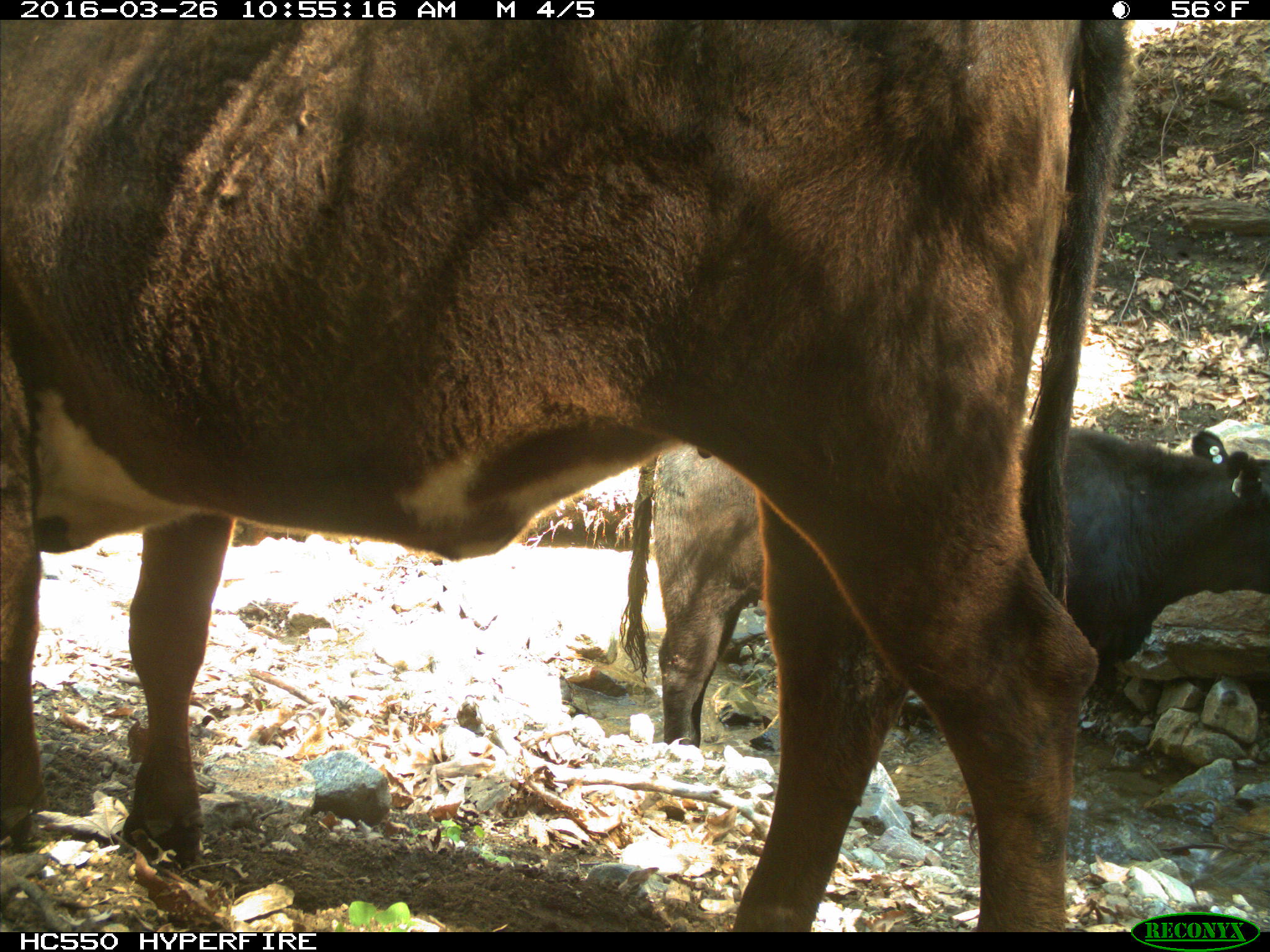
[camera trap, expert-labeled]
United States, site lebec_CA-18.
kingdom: Animalia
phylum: Chordata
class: Mammalia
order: Artiodactyla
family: Bovidae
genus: Bos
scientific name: Bos taurus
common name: domestic cow